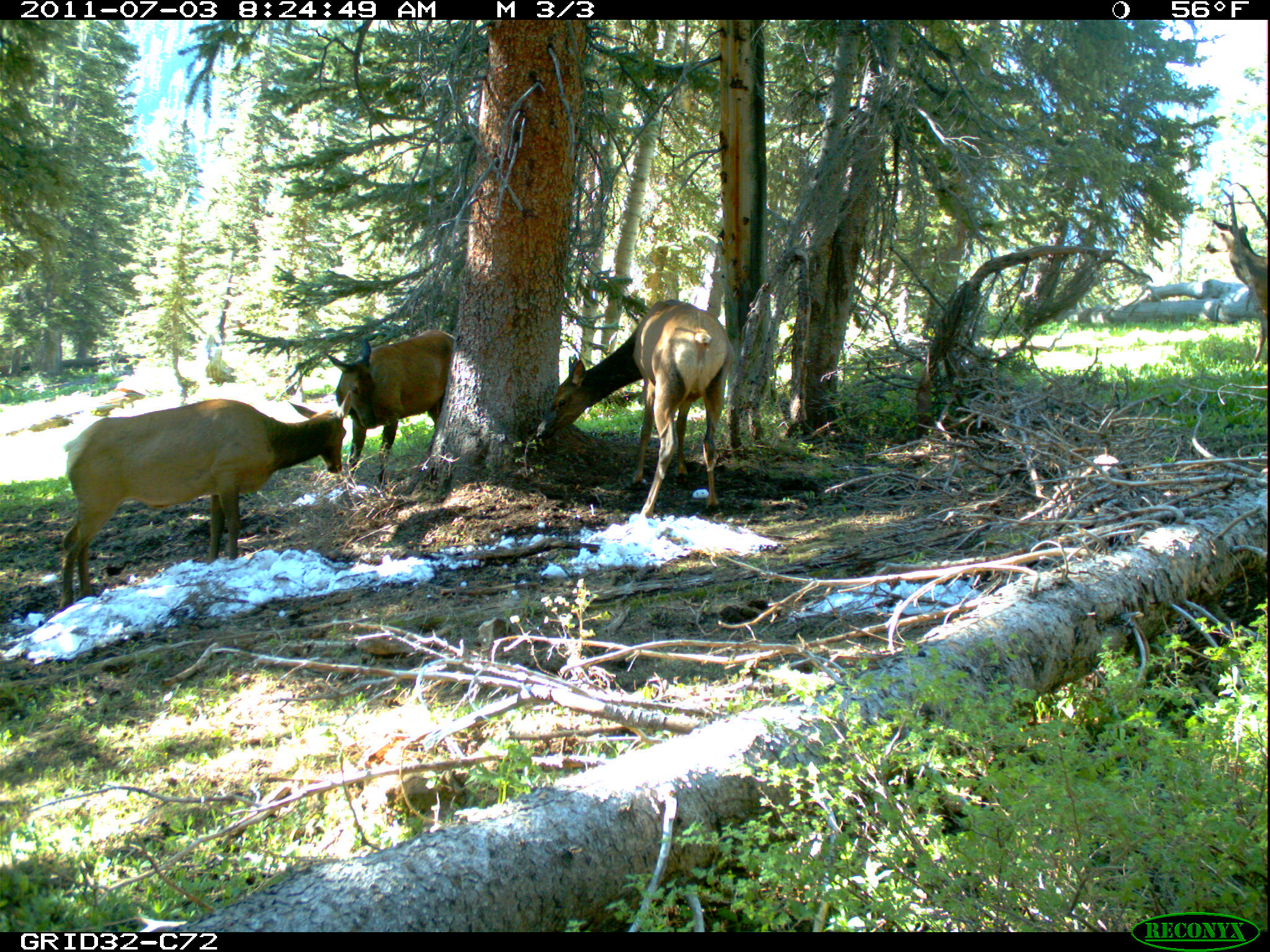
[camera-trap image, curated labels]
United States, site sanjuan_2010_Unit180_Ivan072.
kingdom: Animalia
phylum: Chordata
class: Mammalia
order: Artiodactyla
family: Cervidae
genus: Cervus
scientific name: Cervus elaphus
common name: red deer